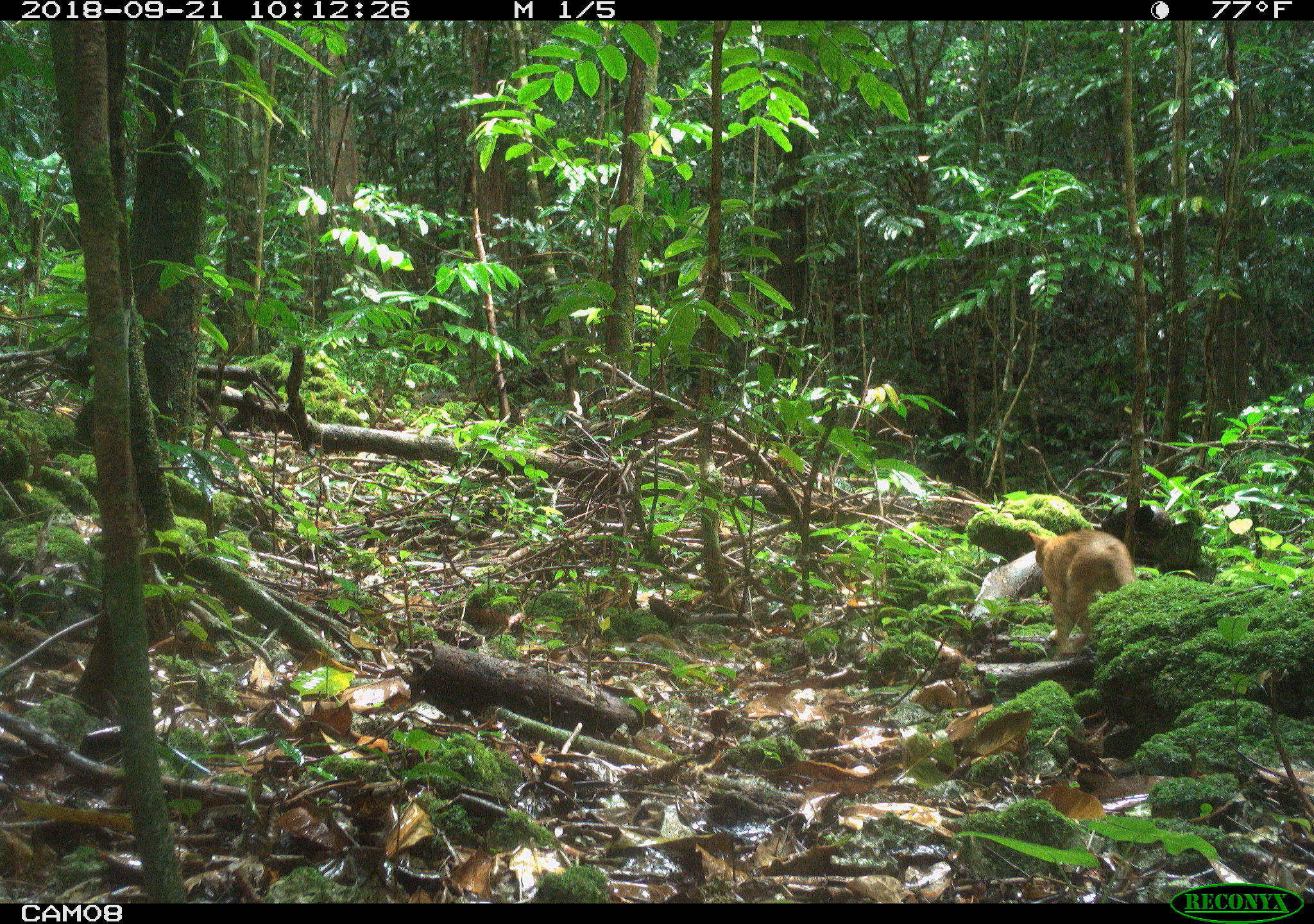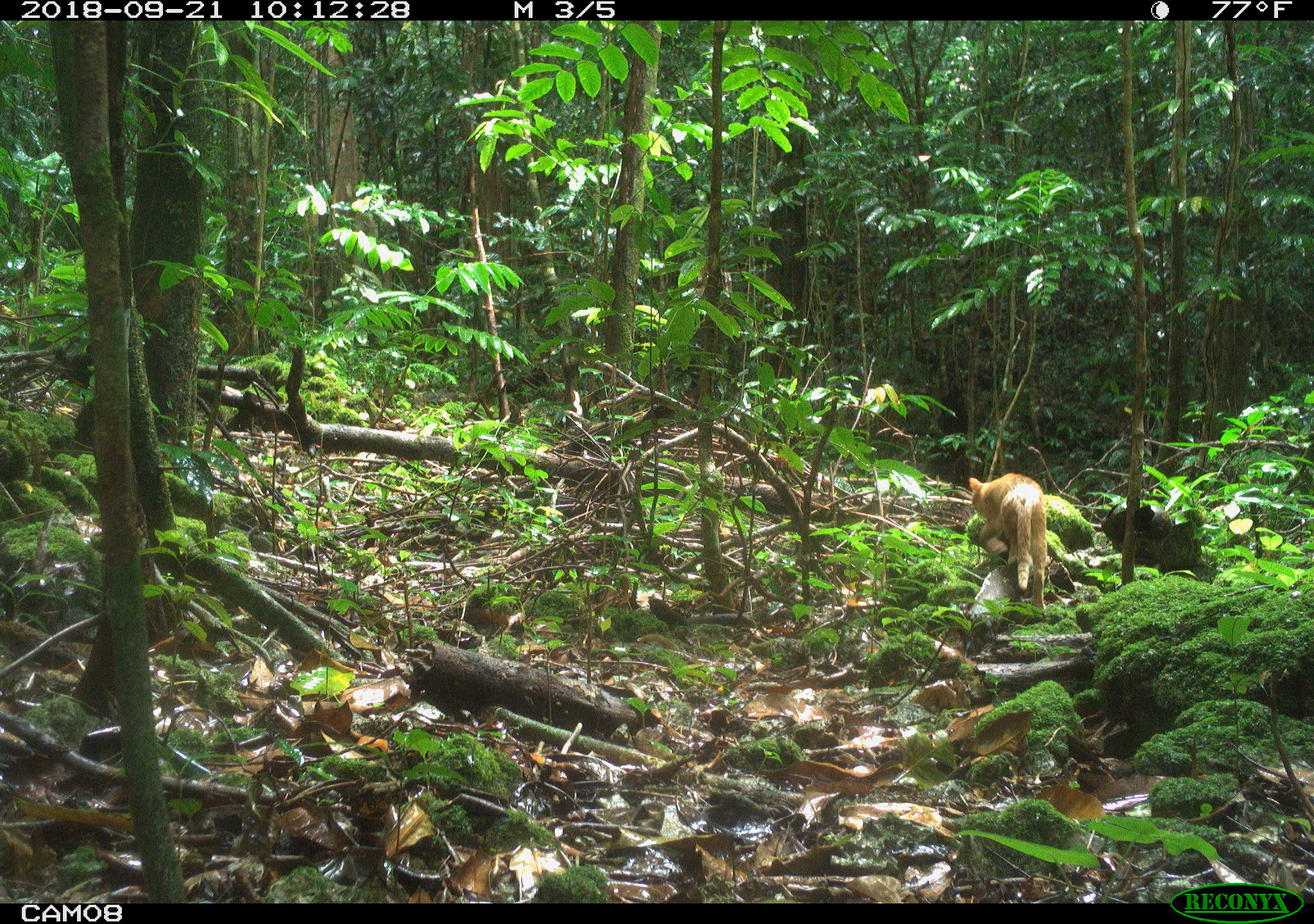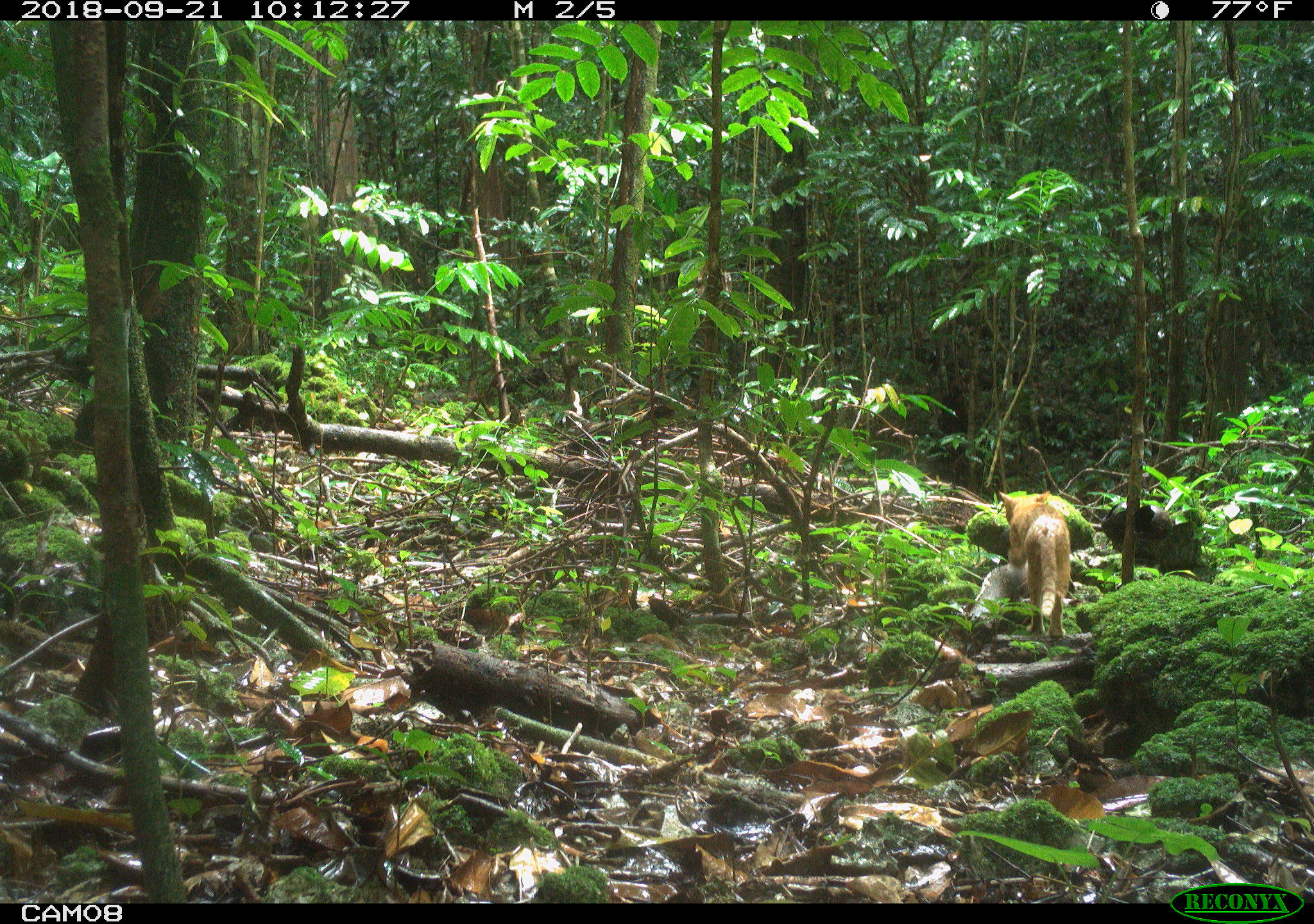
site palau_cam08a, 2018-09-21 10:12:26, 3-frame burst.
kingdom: Animalia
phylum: Chordata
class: Mammalia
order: Carnivora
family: Felidae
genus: Felis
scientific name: Felis catus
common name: cat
Cat (Felis catus).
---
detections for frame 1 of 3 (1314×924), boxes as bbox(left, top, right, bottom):
cat: bbox(1021, 515, 1151, 664)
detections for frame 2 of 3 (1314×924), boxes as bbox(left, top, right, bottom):
cat: bbox(961, 472, 1049, 610)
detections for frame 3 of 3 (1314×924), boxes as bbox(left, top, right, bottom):
cat: bbox(989, 479, 1085, 644)